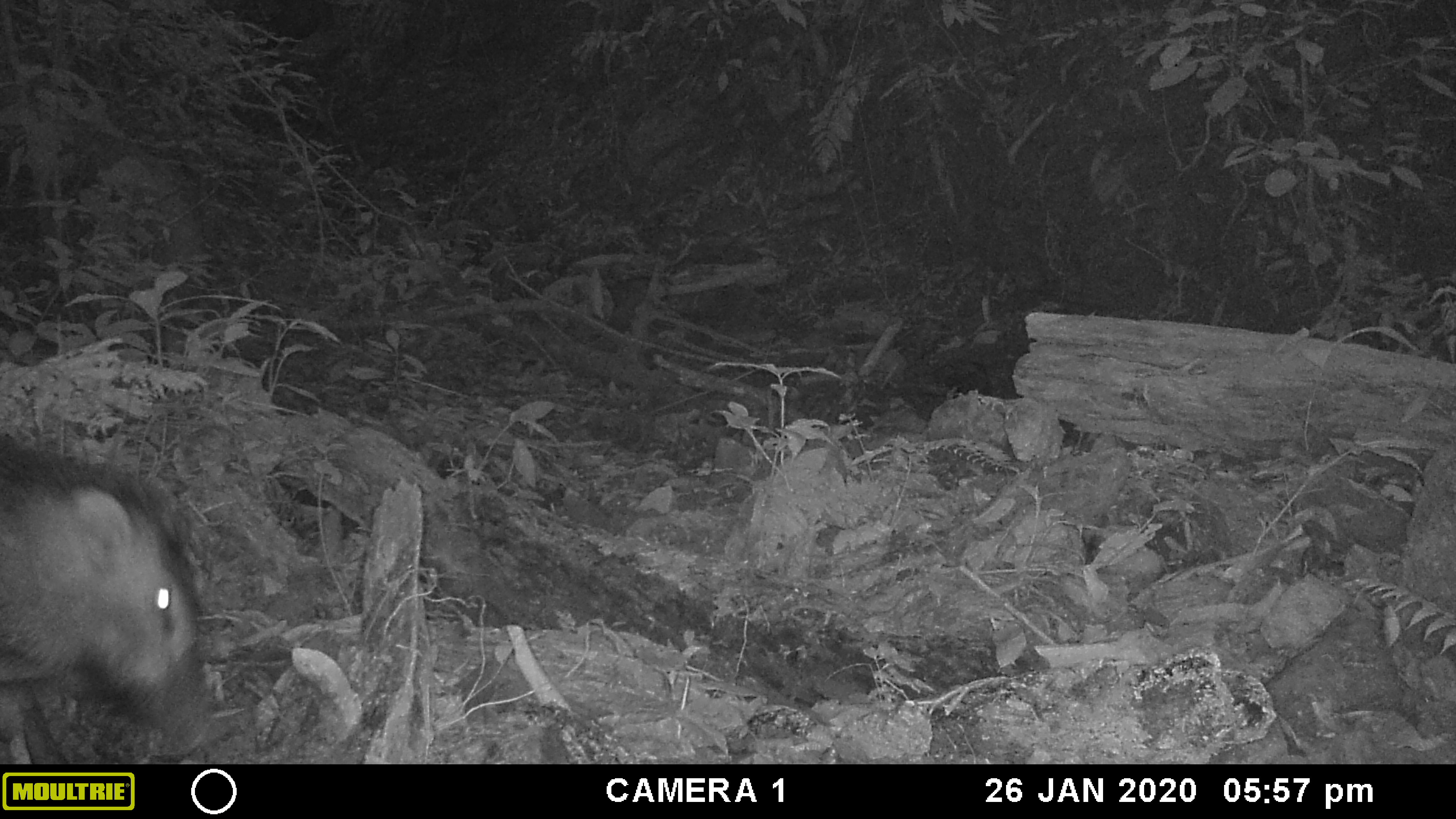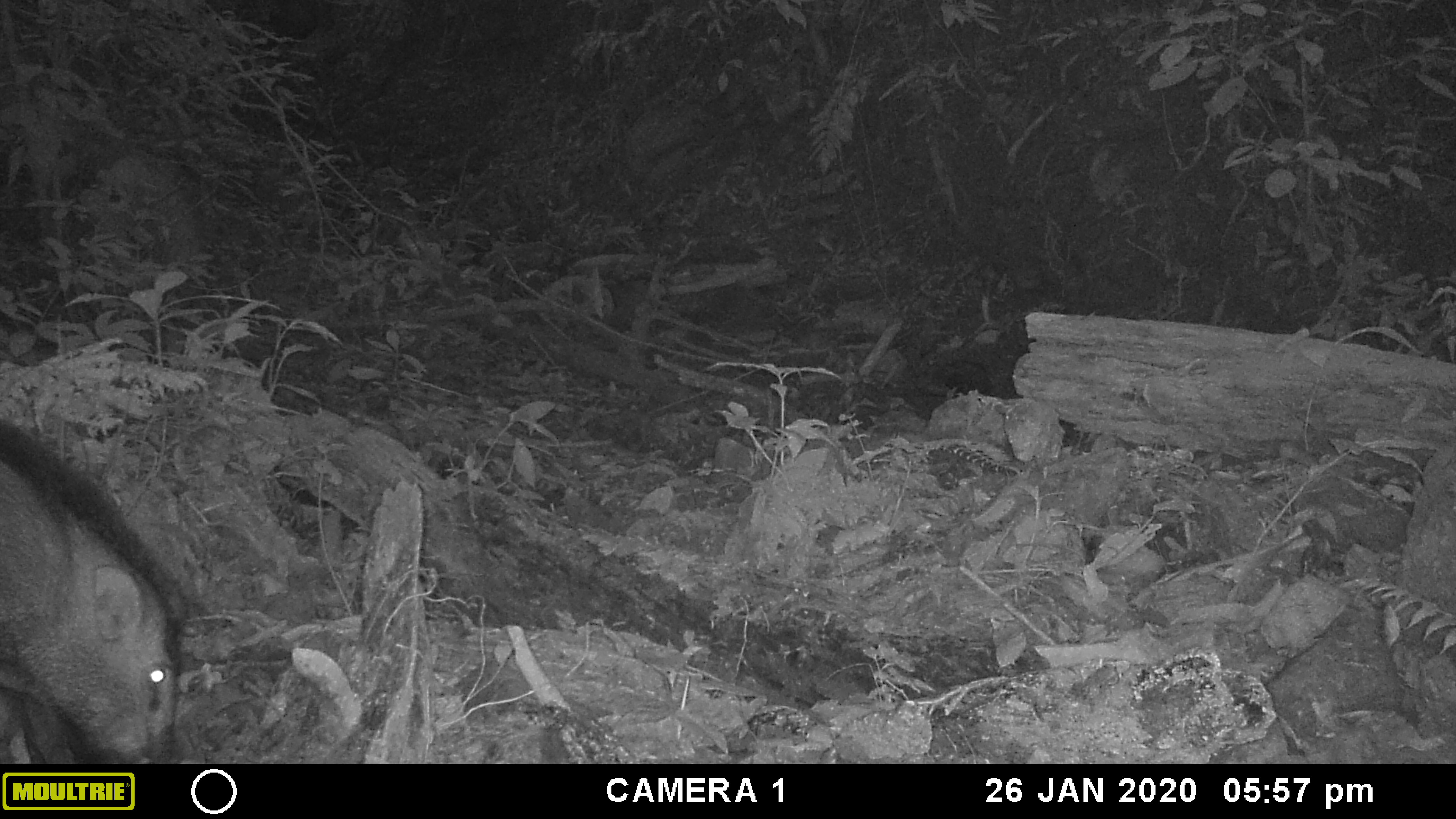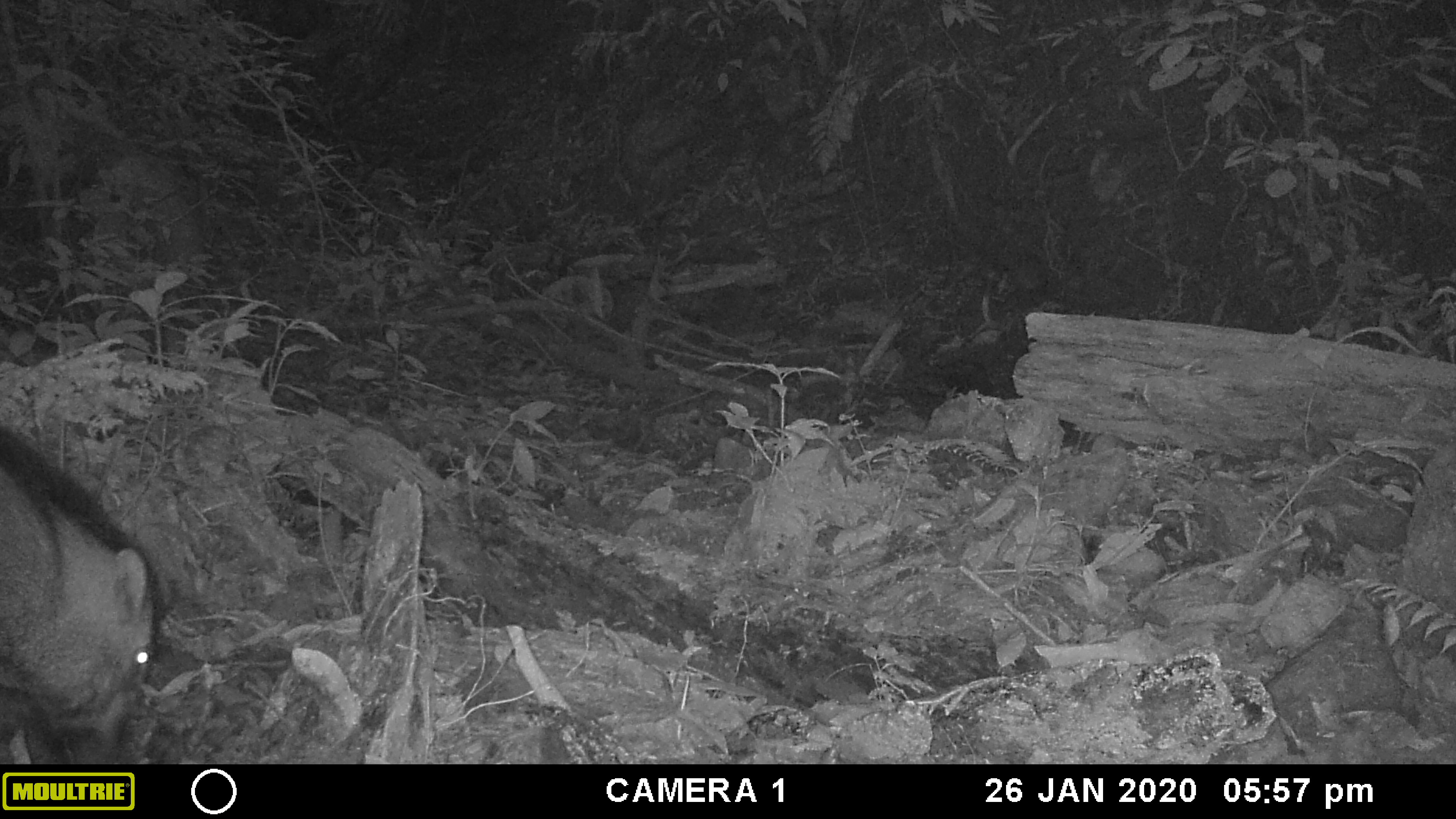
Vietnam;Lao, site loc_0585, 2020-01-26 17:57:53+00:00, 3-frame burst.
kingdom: Animalia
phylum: Chordata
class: Mammalia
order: Artiodactyla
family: Suidae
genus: Sus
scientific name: Sus scrofa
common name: eurasian wild pig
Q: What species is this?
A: Eurasian wild pig (Sus scrofa).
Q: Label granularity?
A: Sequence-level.